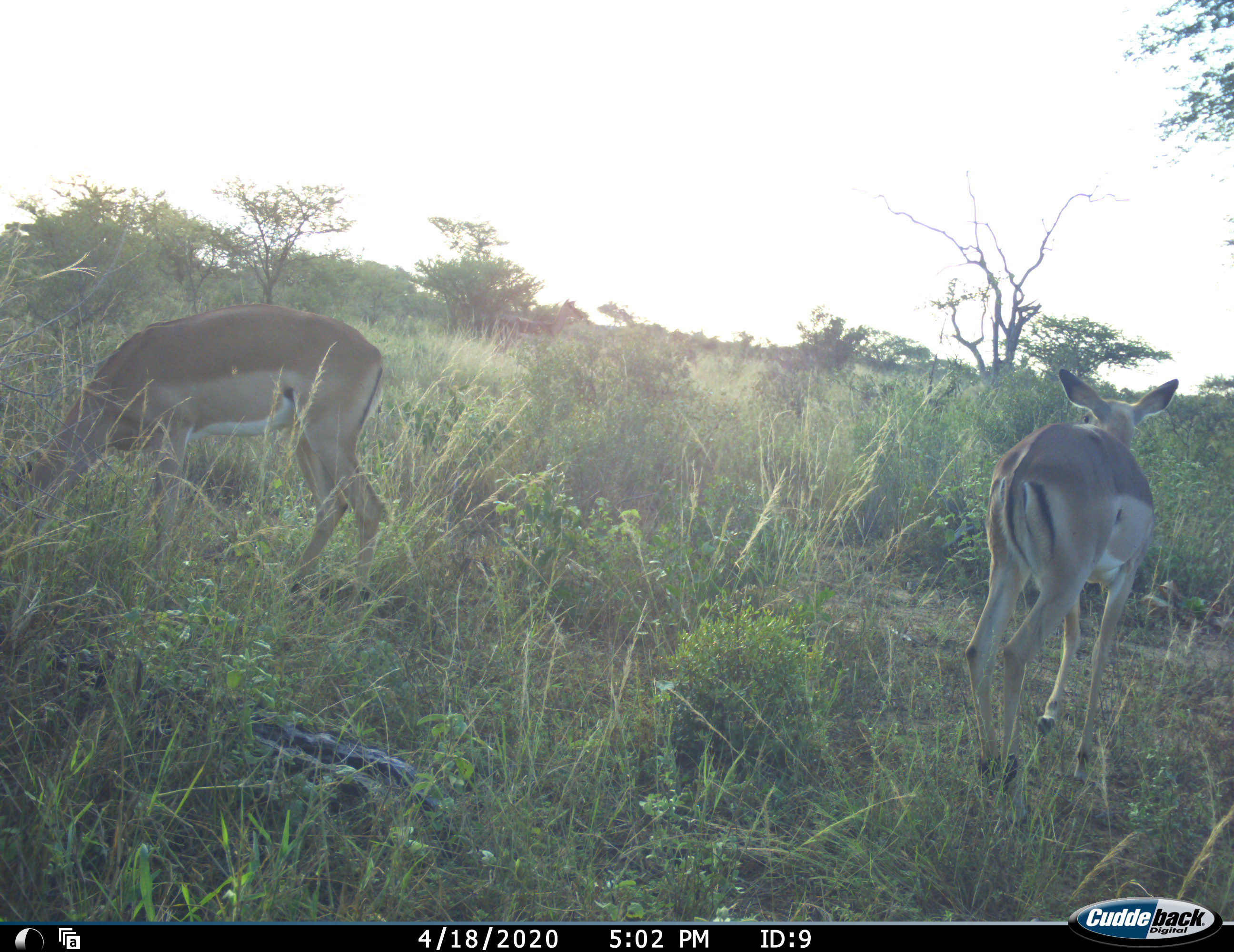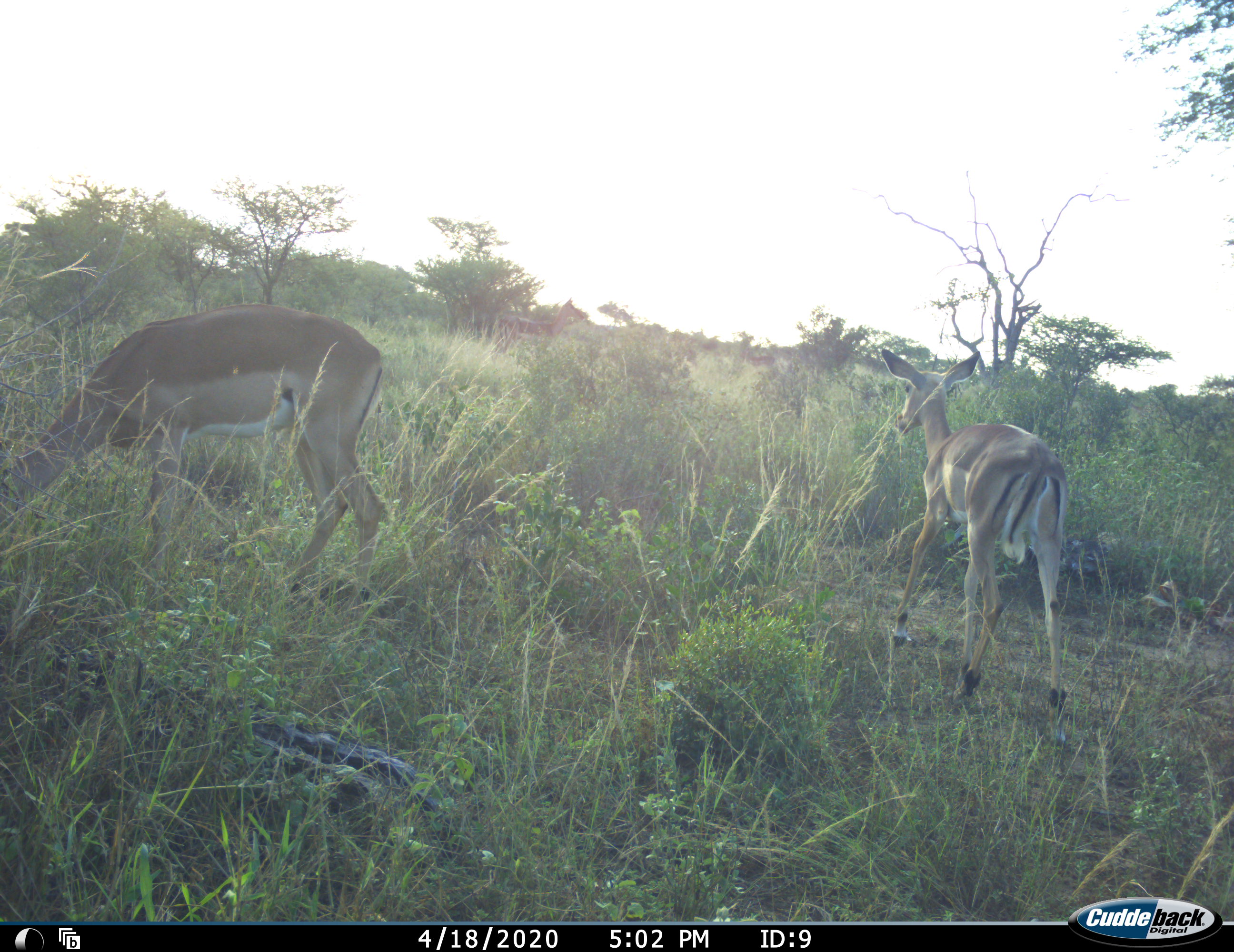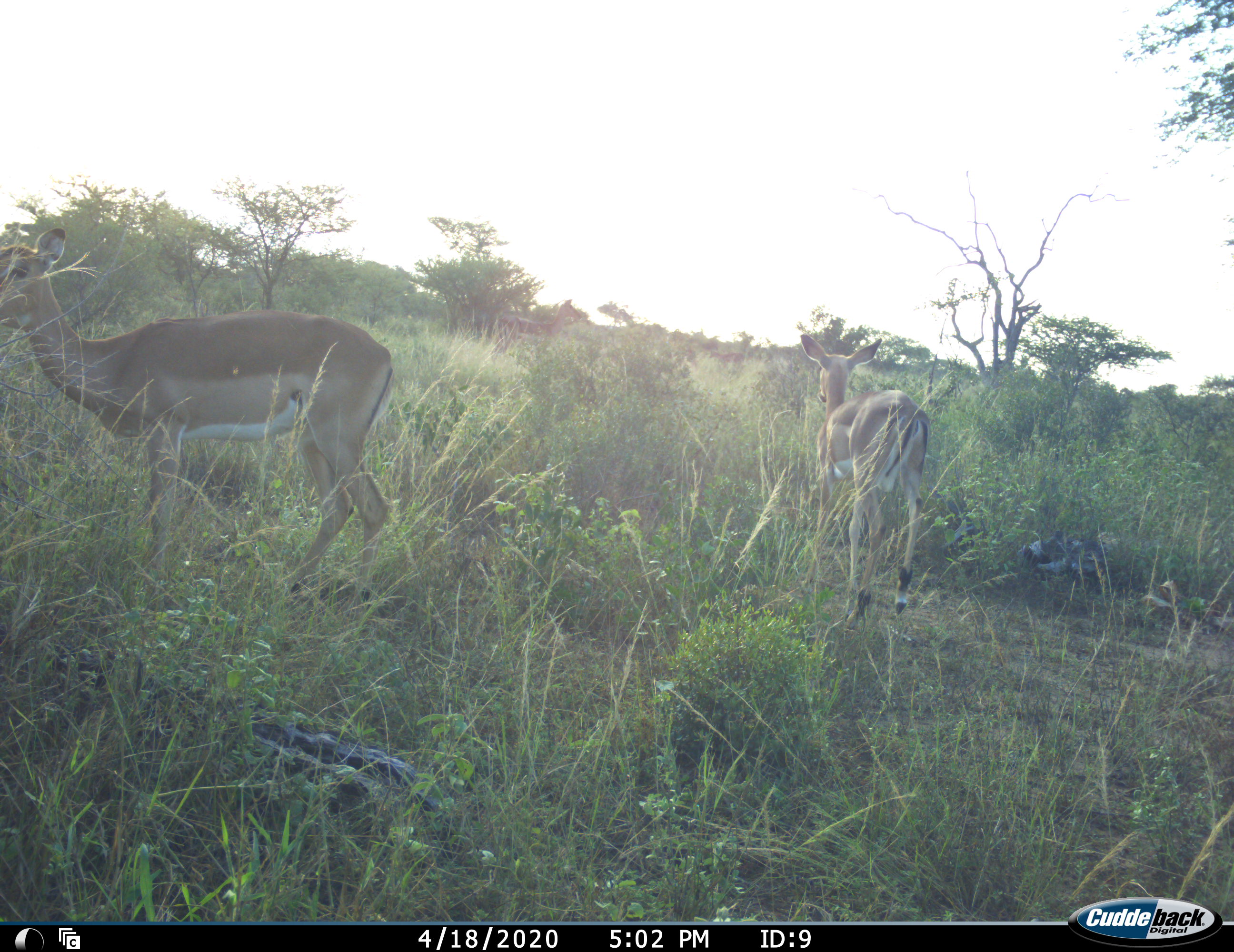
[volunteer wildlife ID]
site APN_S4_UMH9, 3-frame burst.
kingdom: Animalia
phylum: Chordata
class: Mammalia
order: Artiodactyla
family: Bovidae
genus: Aepyceros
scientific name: Aepyceros melampus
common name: impala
Impala (Aepyceros melampus), count 3. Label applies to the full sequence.